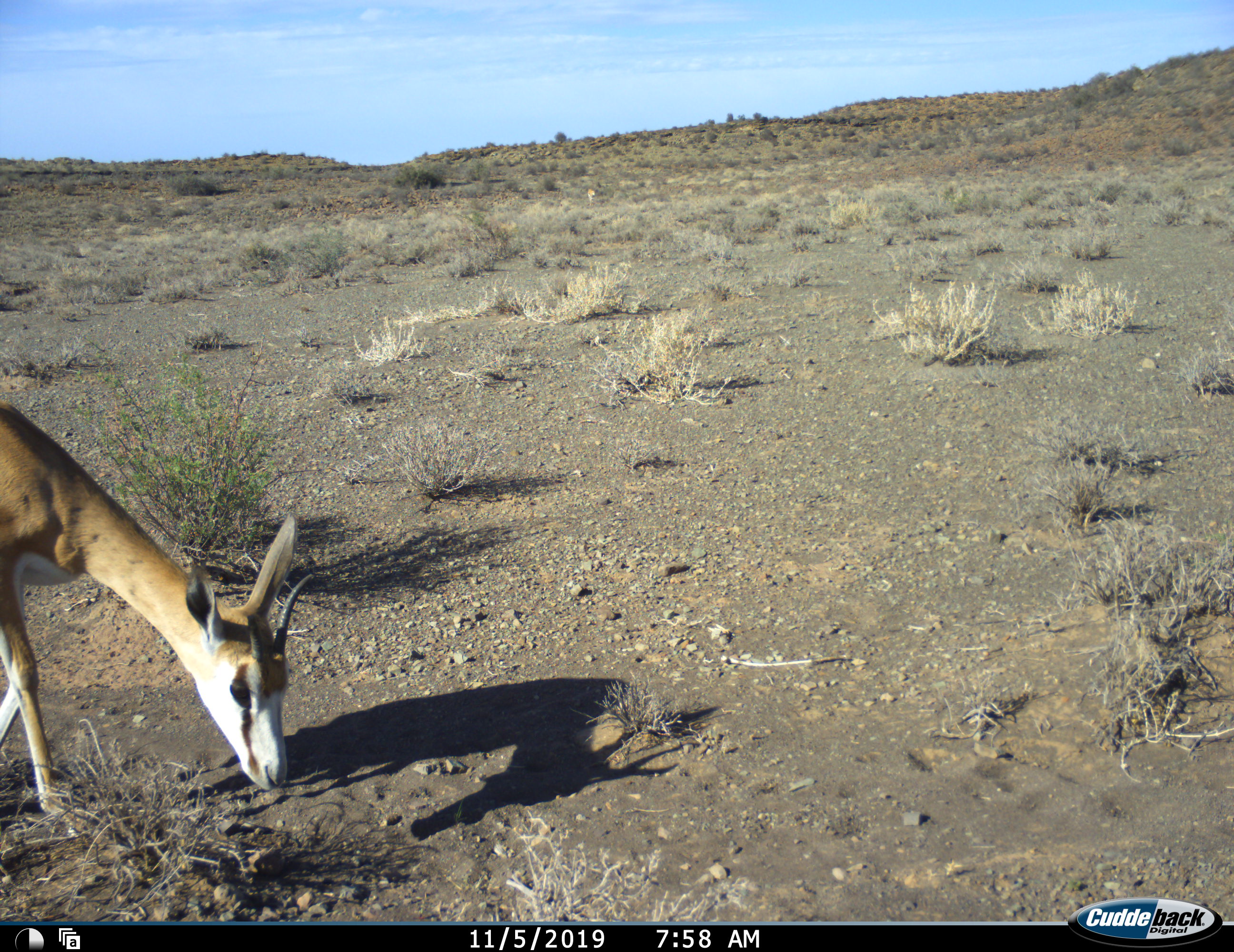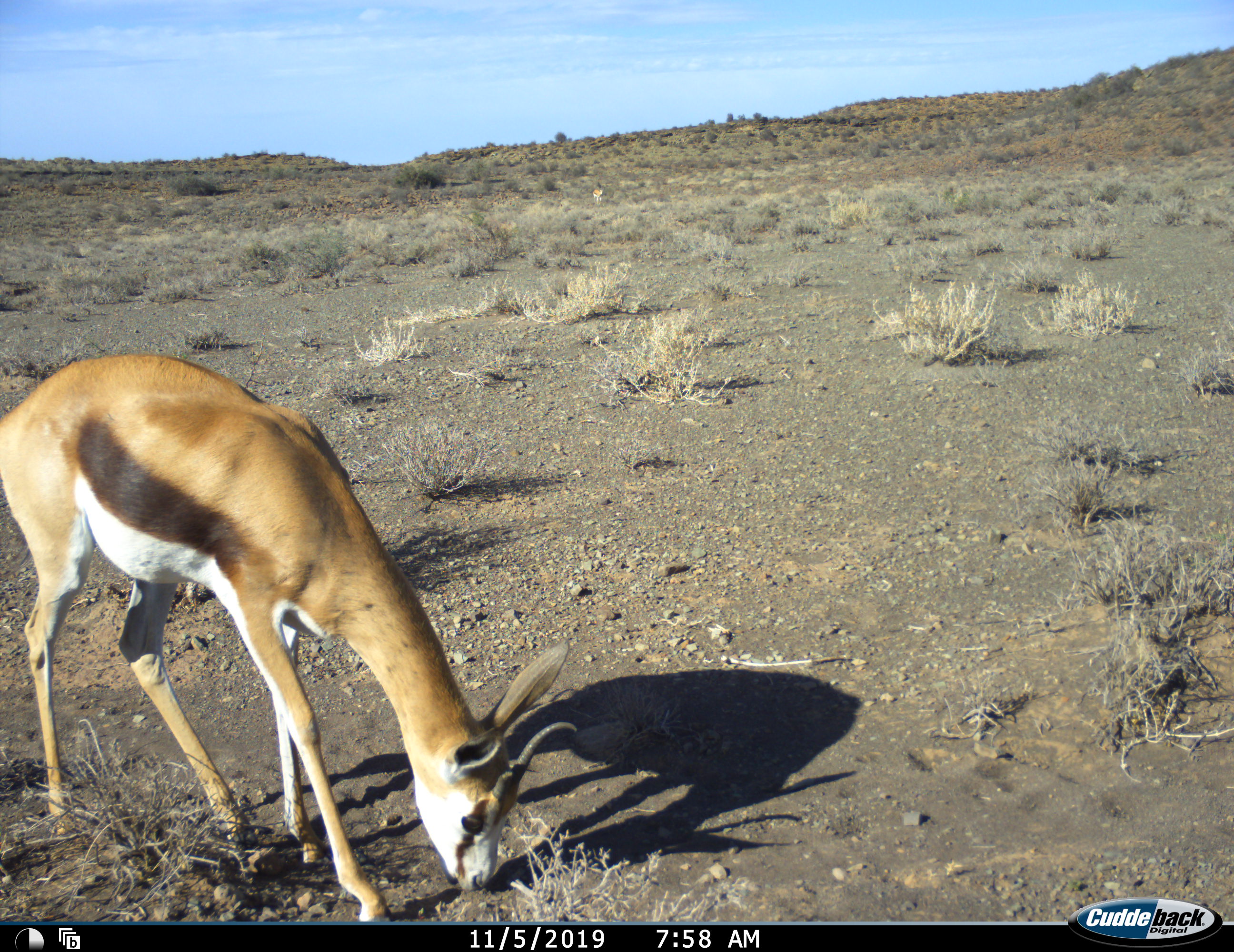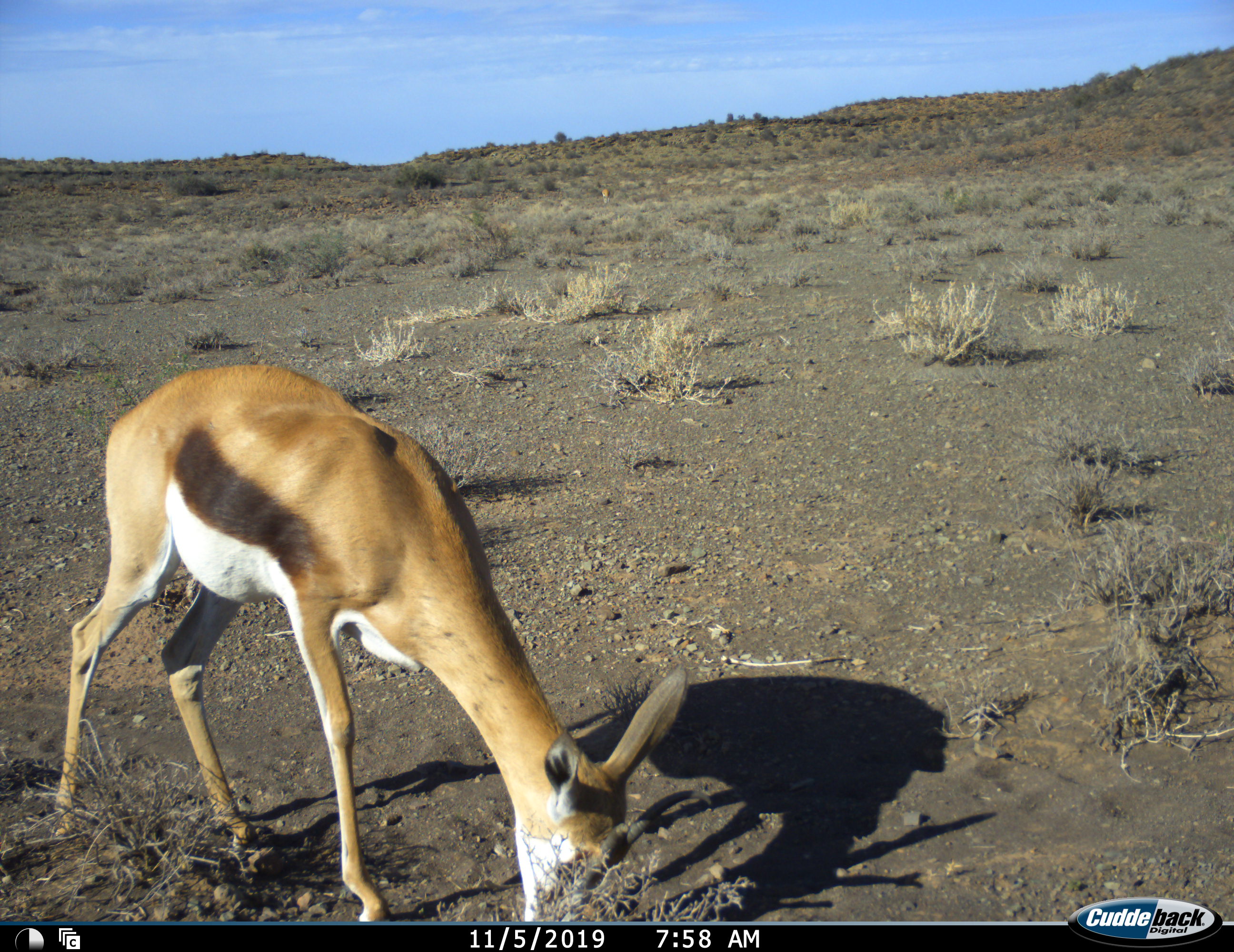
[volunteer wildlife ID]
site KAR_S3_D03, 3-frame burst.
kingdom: Animalia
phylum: Chordata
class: Mammalia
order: Artiodactyla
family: Bovidae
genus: Antidorcas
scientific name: Antidorcas marsupialis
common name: springbok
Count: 1.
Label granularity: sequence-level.